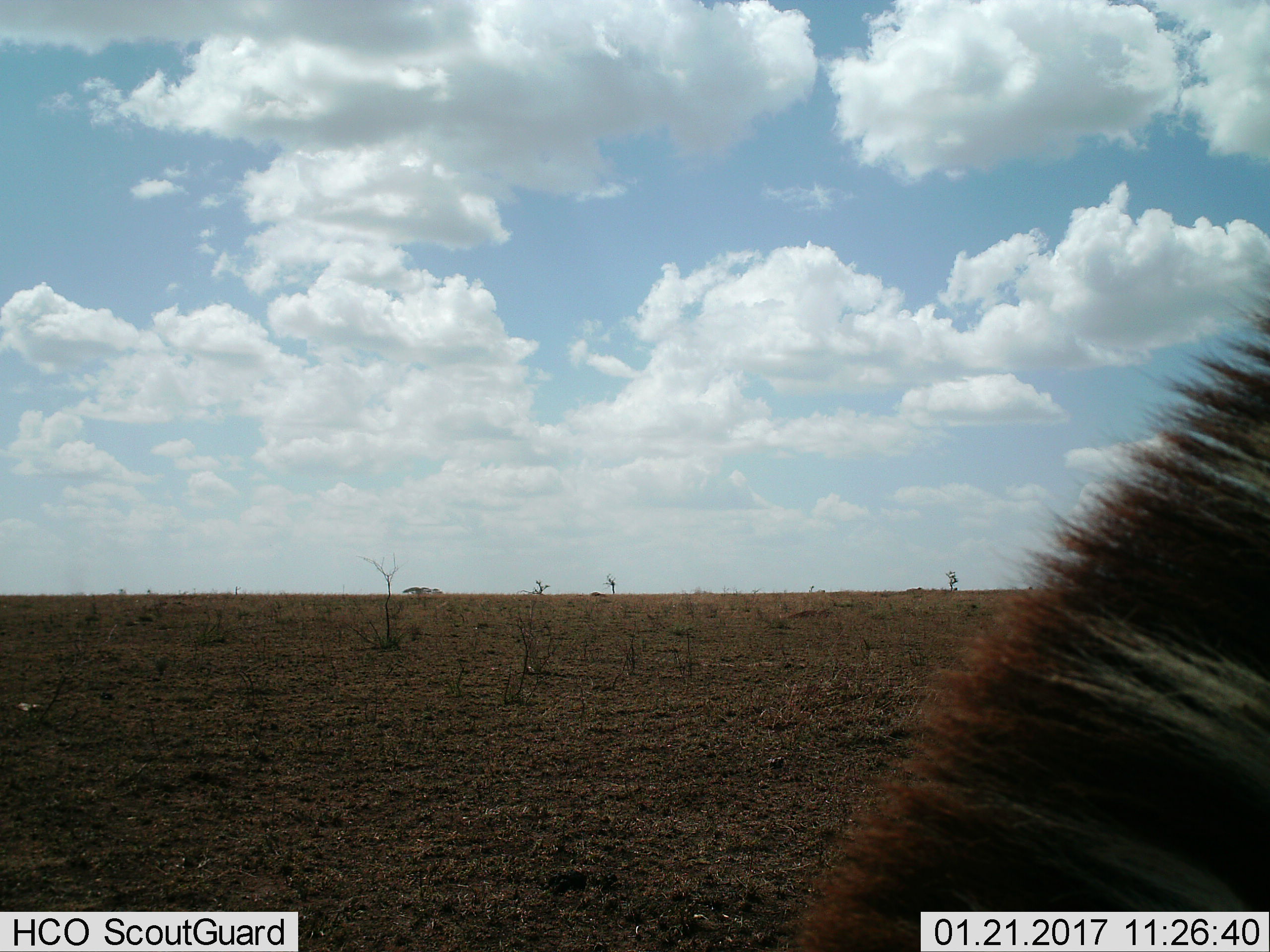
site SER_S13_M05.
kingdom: Animalia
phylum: Chordata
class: Mammalia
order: Perissodactyla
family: Equidae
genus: Equus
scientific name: Equus quagga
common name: plains zebra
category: zebraplains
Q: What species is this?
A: Zebraplains (plains zebra) (Equus quagga).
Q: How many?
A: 1.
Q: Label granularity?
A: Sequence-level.